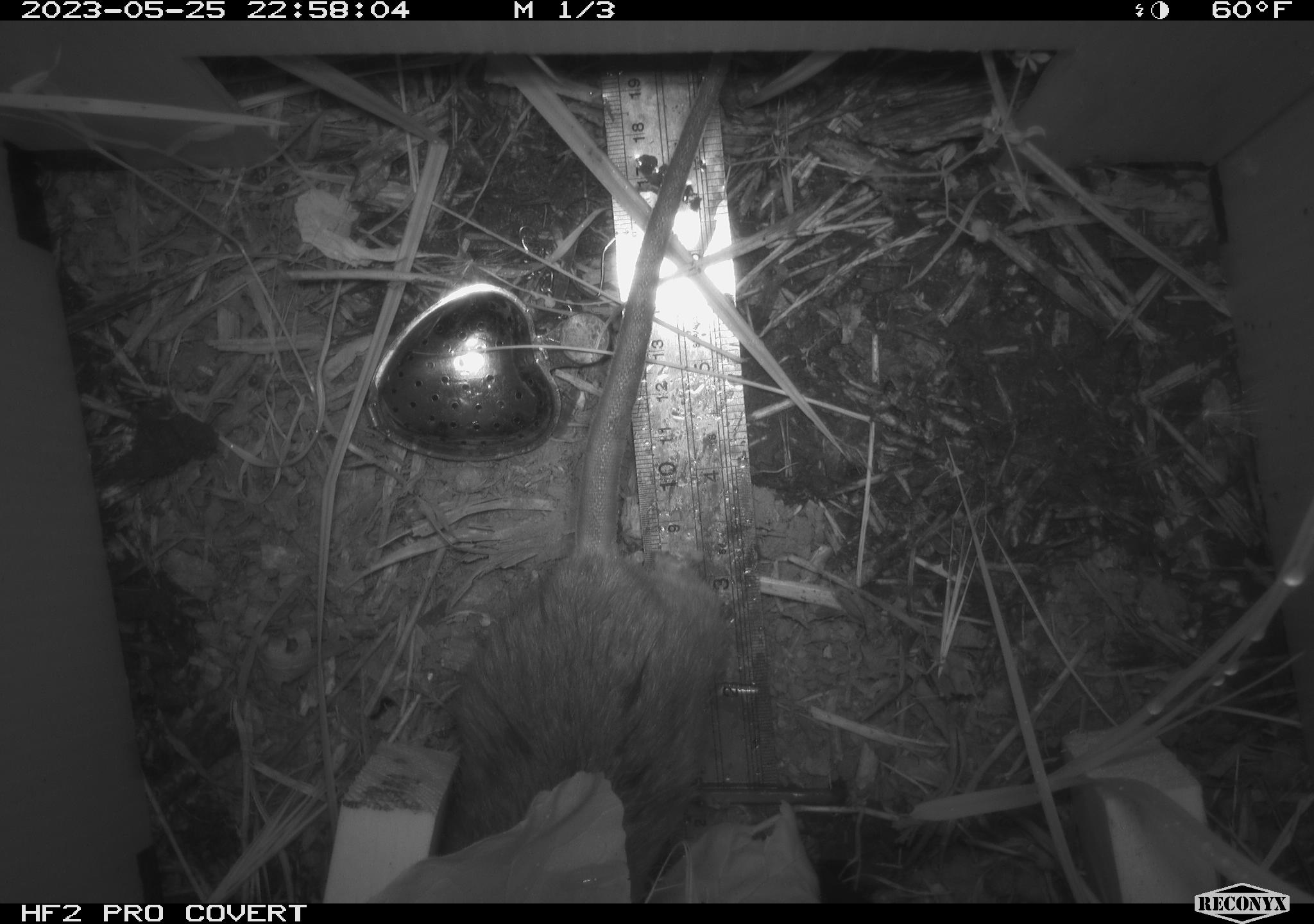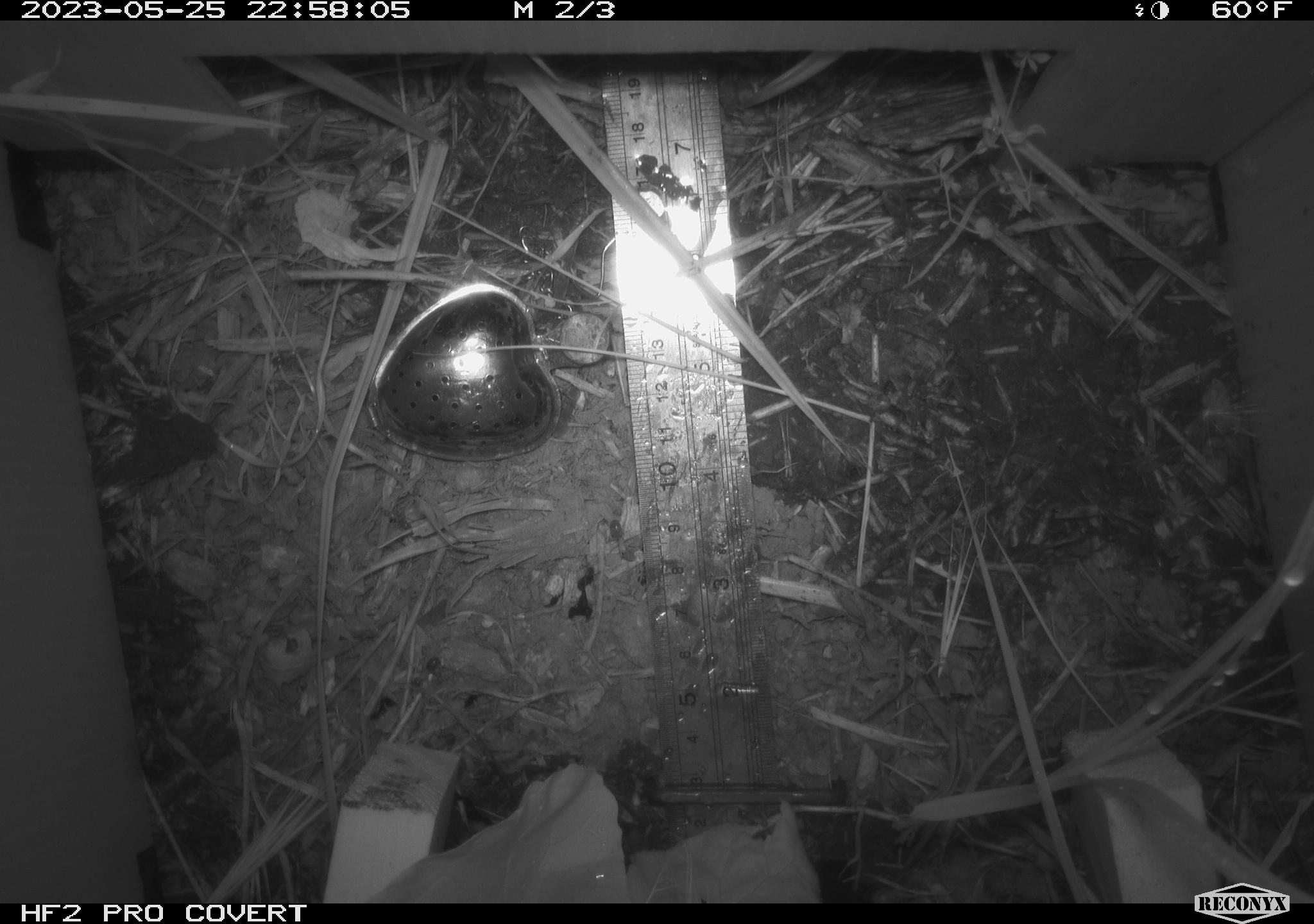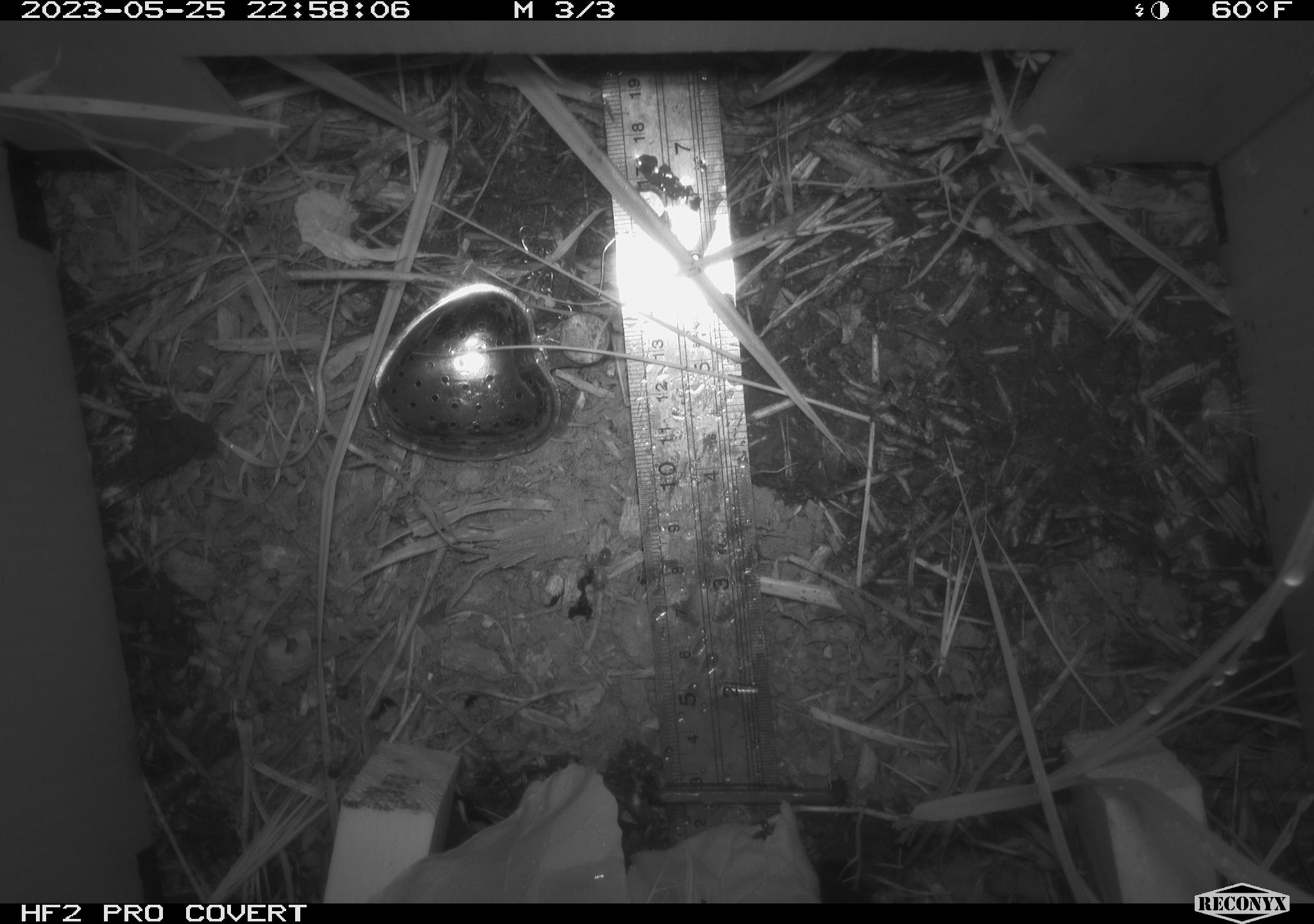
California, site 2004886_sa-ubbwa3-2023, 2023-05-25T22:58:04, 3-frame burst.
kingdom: Animalia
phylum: Chordata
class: Mammalia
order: Rodentia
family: Muridae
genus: Rattus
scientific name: Rattus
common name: rat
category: rattus species